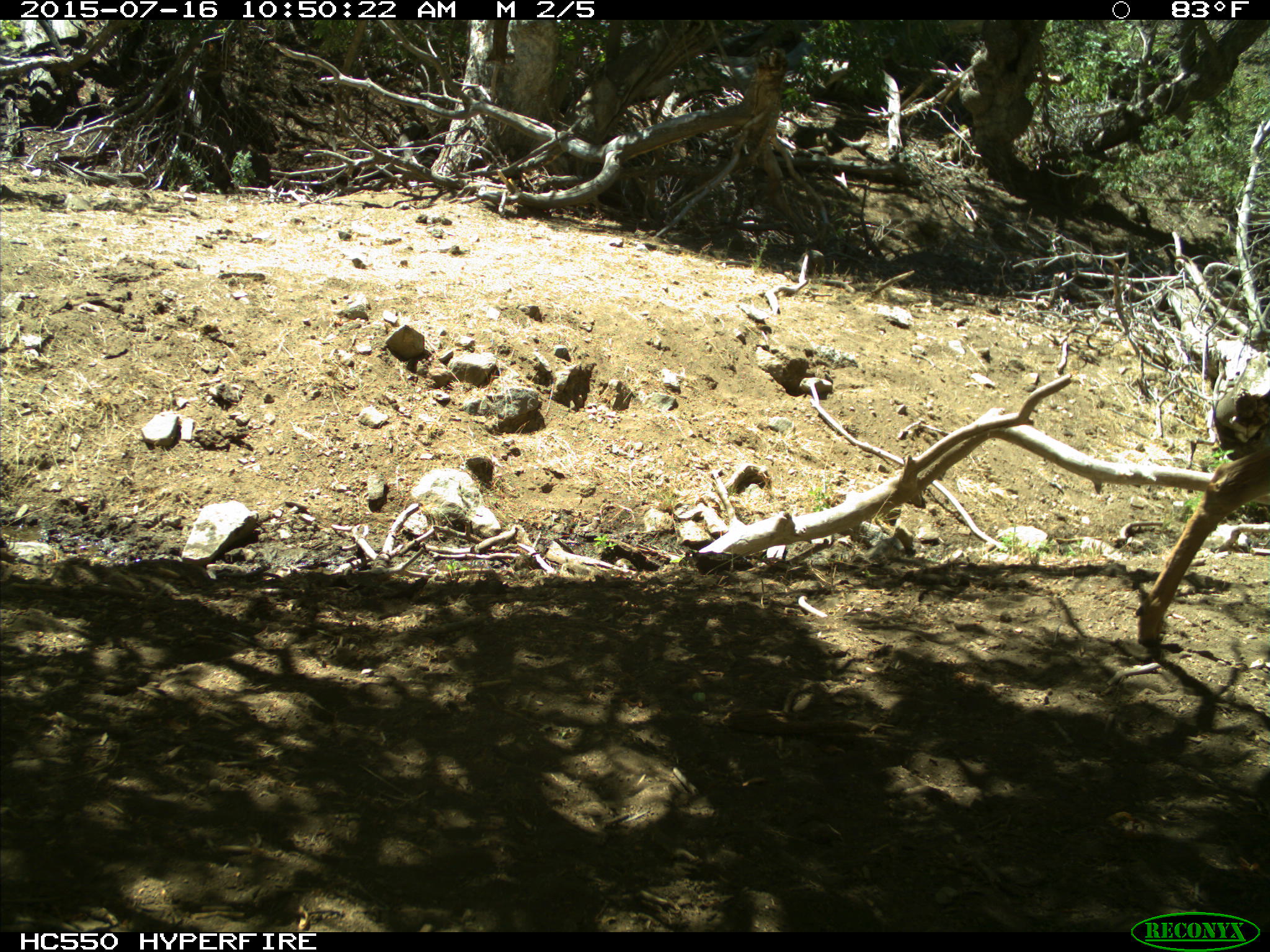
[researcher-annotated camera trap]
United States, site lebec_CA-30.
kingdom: Animalia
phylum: Chordata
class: Mammalia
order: Artiodactyla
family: Cervidae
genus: Odocoileus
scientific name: Odocoileus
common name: deer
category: unidentified deer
Unidentified deer (deer) (Odocoileus).